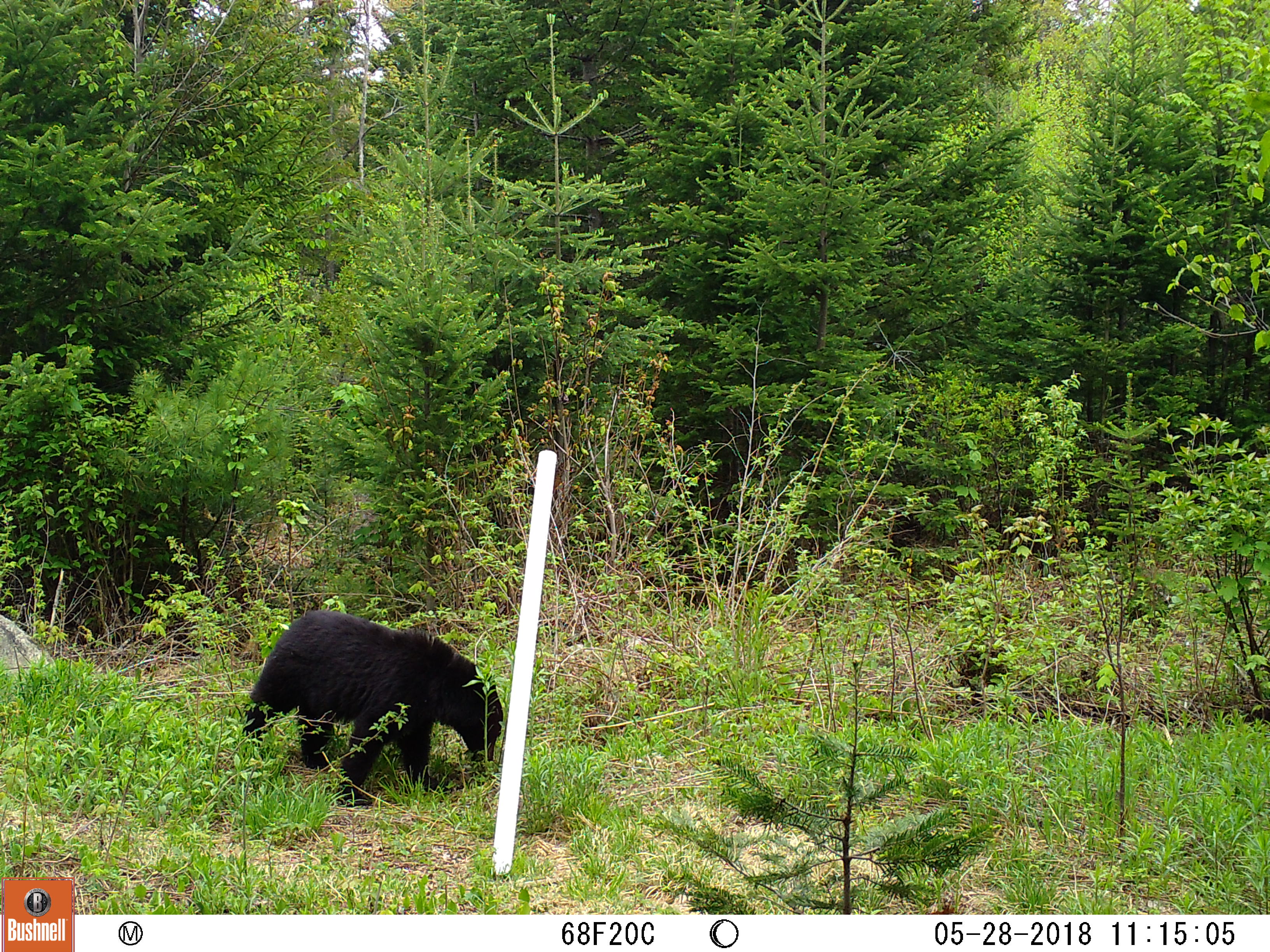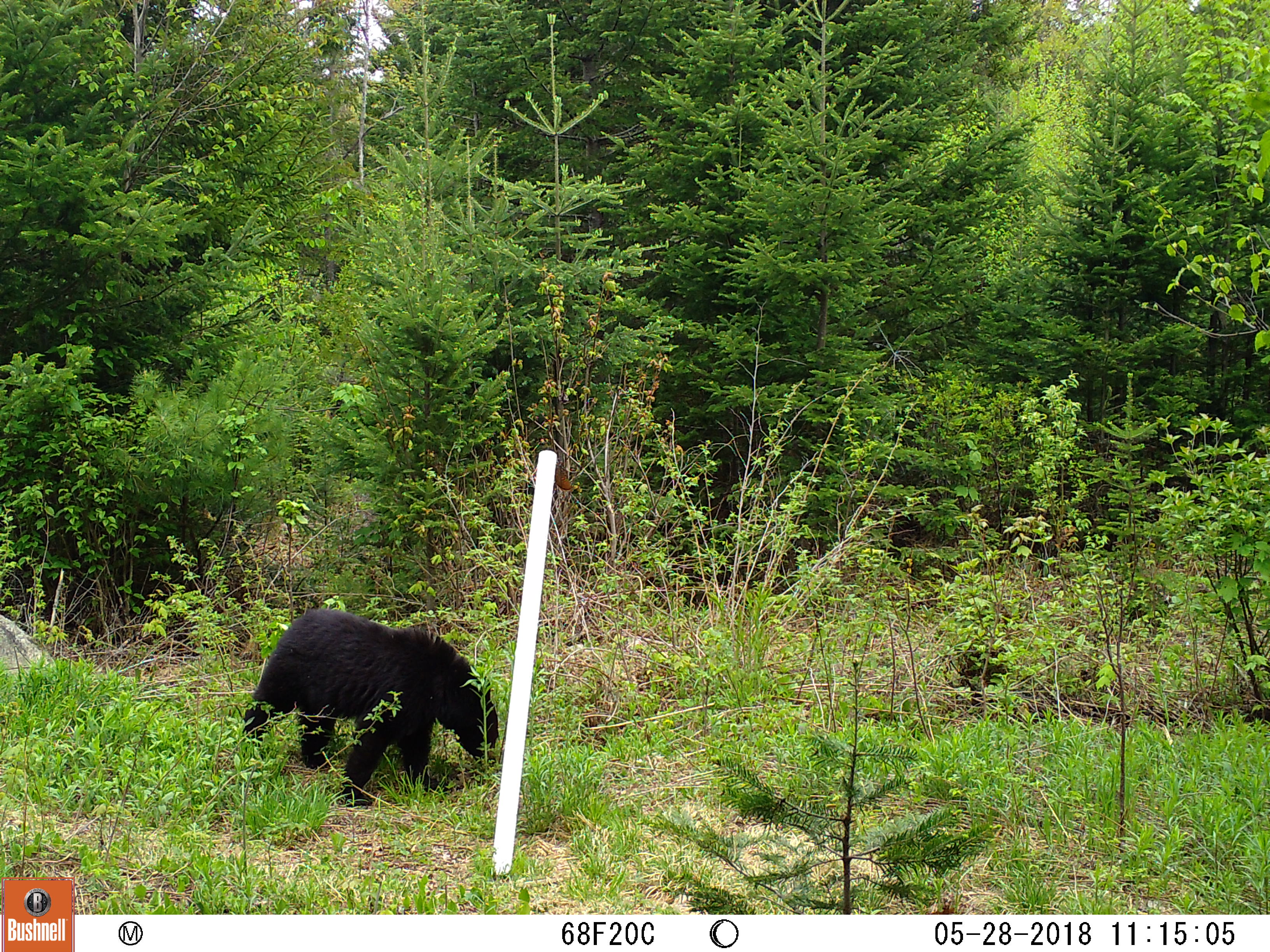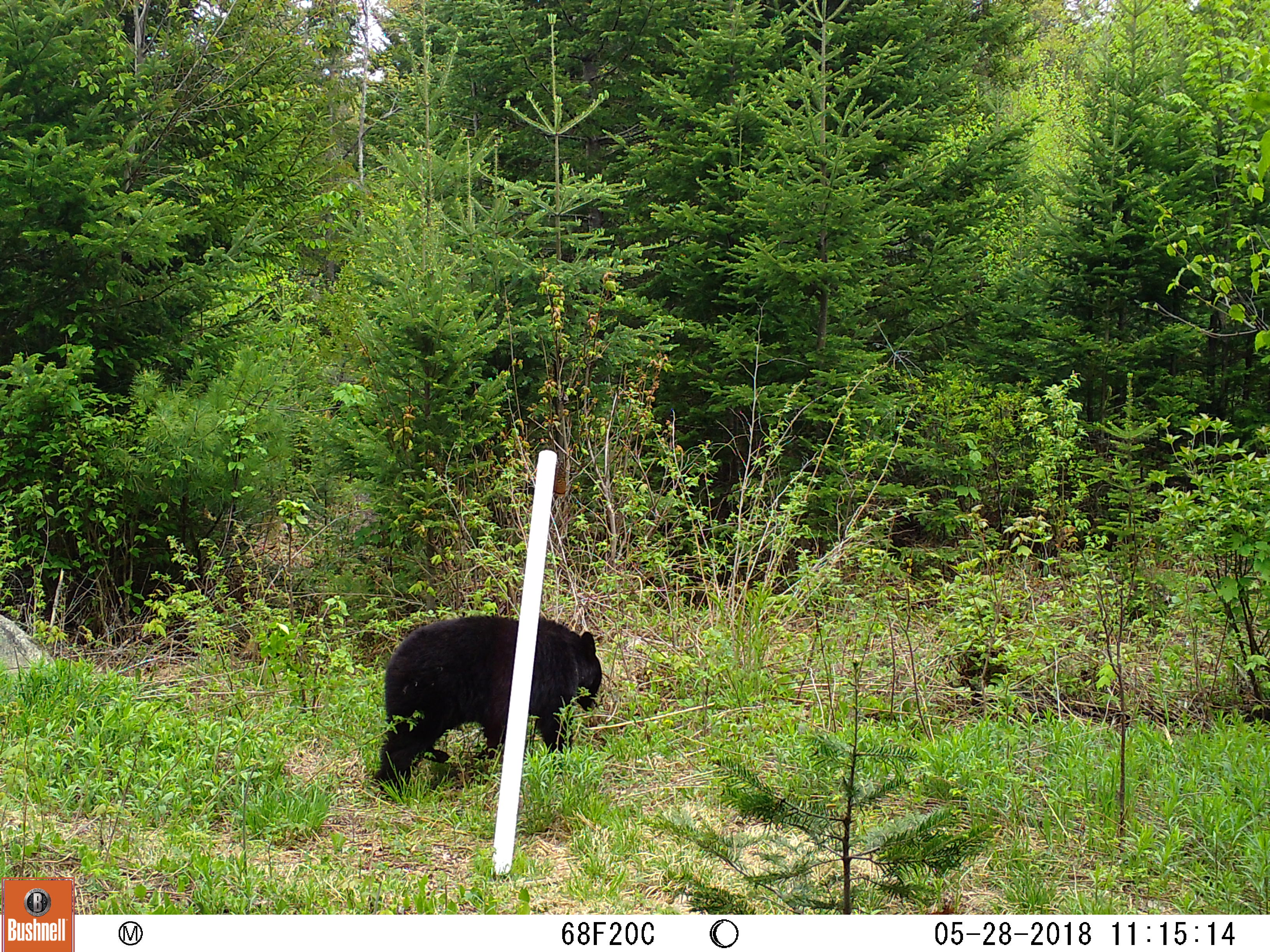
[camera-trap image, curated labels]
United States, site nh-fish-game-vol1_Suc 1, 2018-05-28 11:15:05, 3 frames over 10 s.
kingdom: Animalia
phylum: Chordata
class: Mammalia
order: Carnivora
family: Ursidae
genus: Ursus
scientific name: Ursus americanus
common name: black bear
Black bear (Ursus americanus).